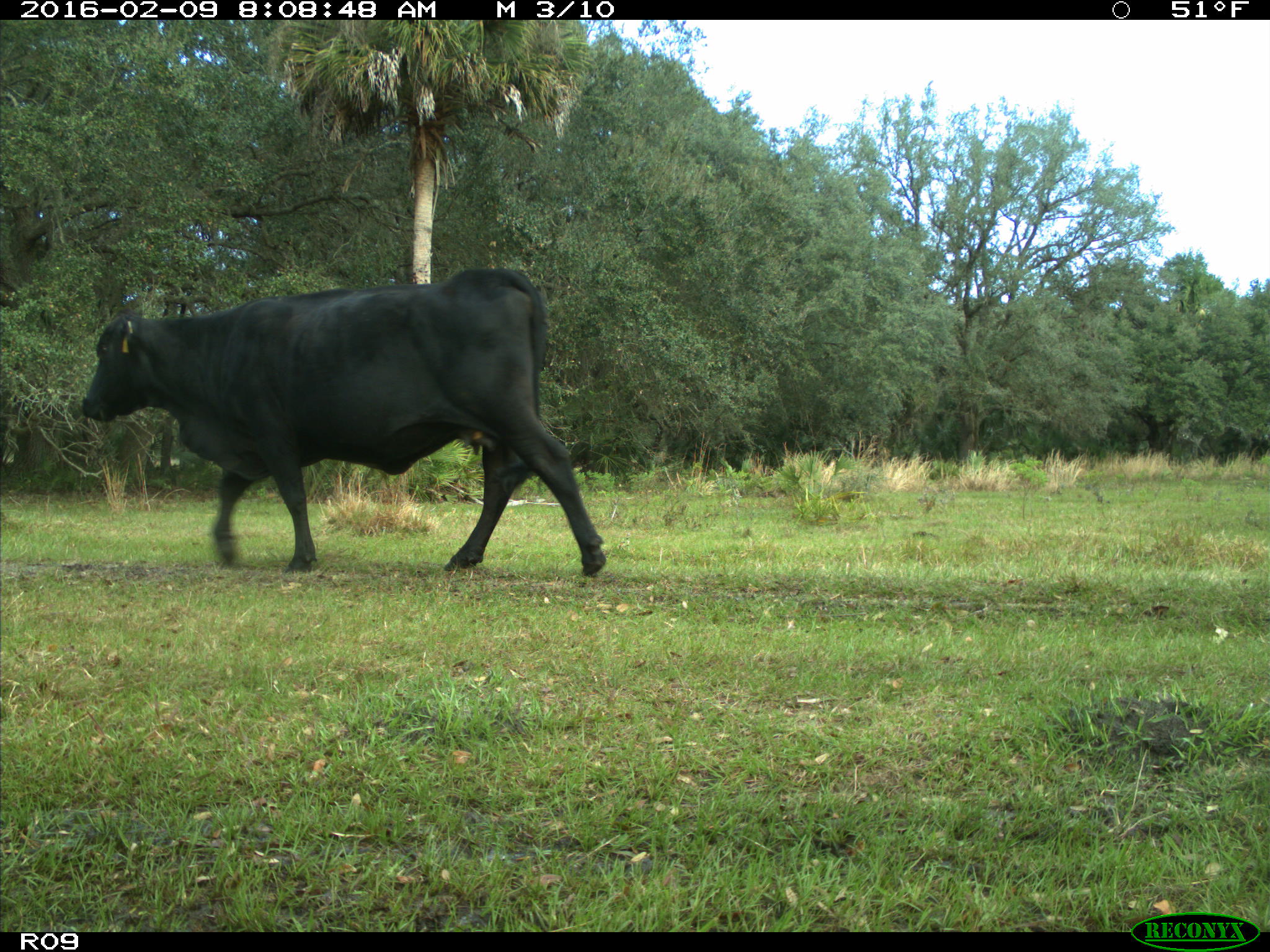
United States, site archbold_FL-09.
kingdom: Animalia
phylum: Chordata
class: Mammalia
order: Artiodactyla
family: Bovidae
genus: Bos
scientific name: Bos taurus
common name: domestic cow